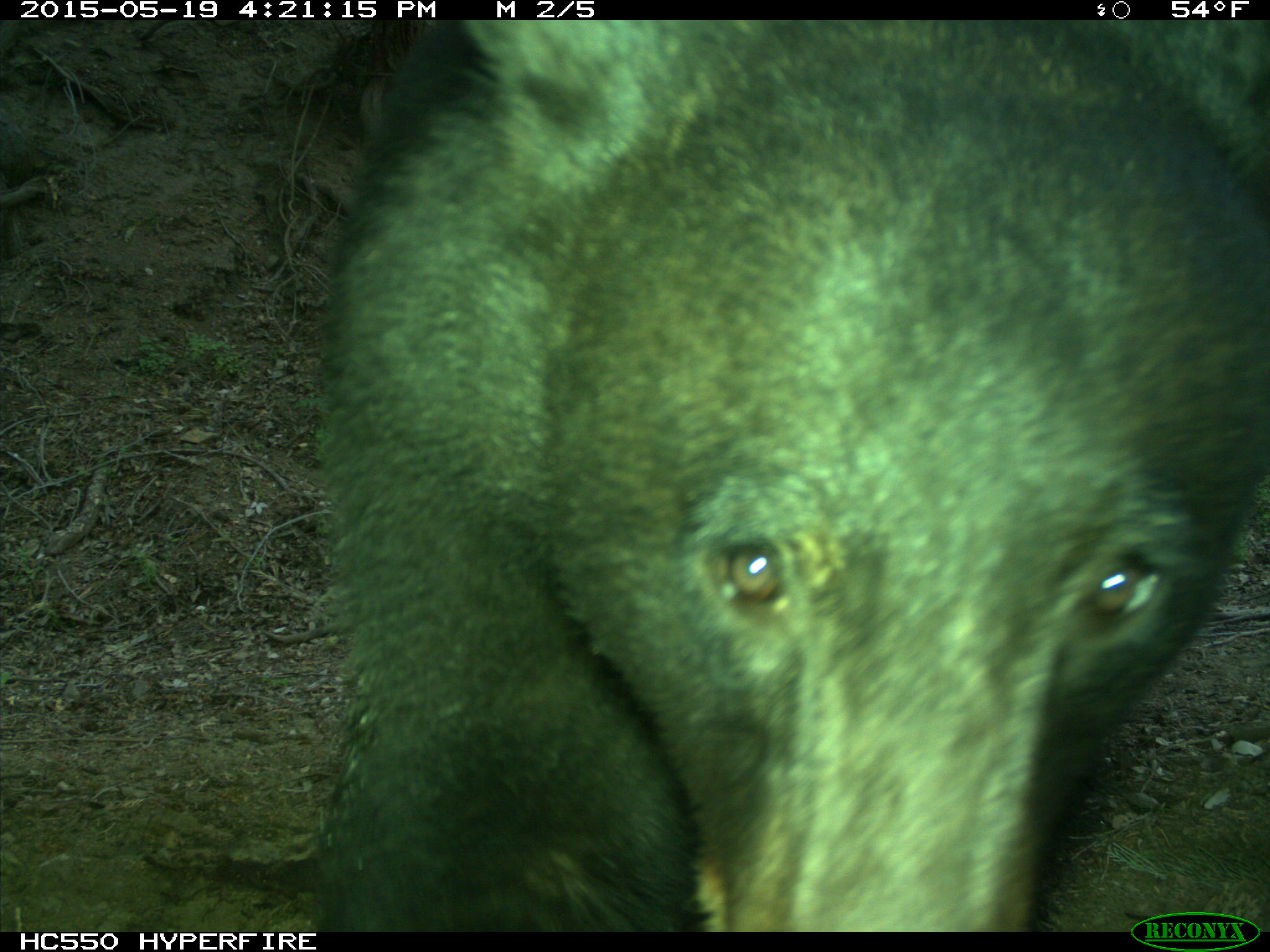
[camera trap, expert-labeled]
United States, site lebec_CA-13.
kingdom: Animalia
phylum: Chordata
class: Mammalia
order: Carnivora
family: Ursidae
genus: Ursus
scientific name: Ursus americanus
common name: american black bear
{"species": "Ursus americanus (american black bear)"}